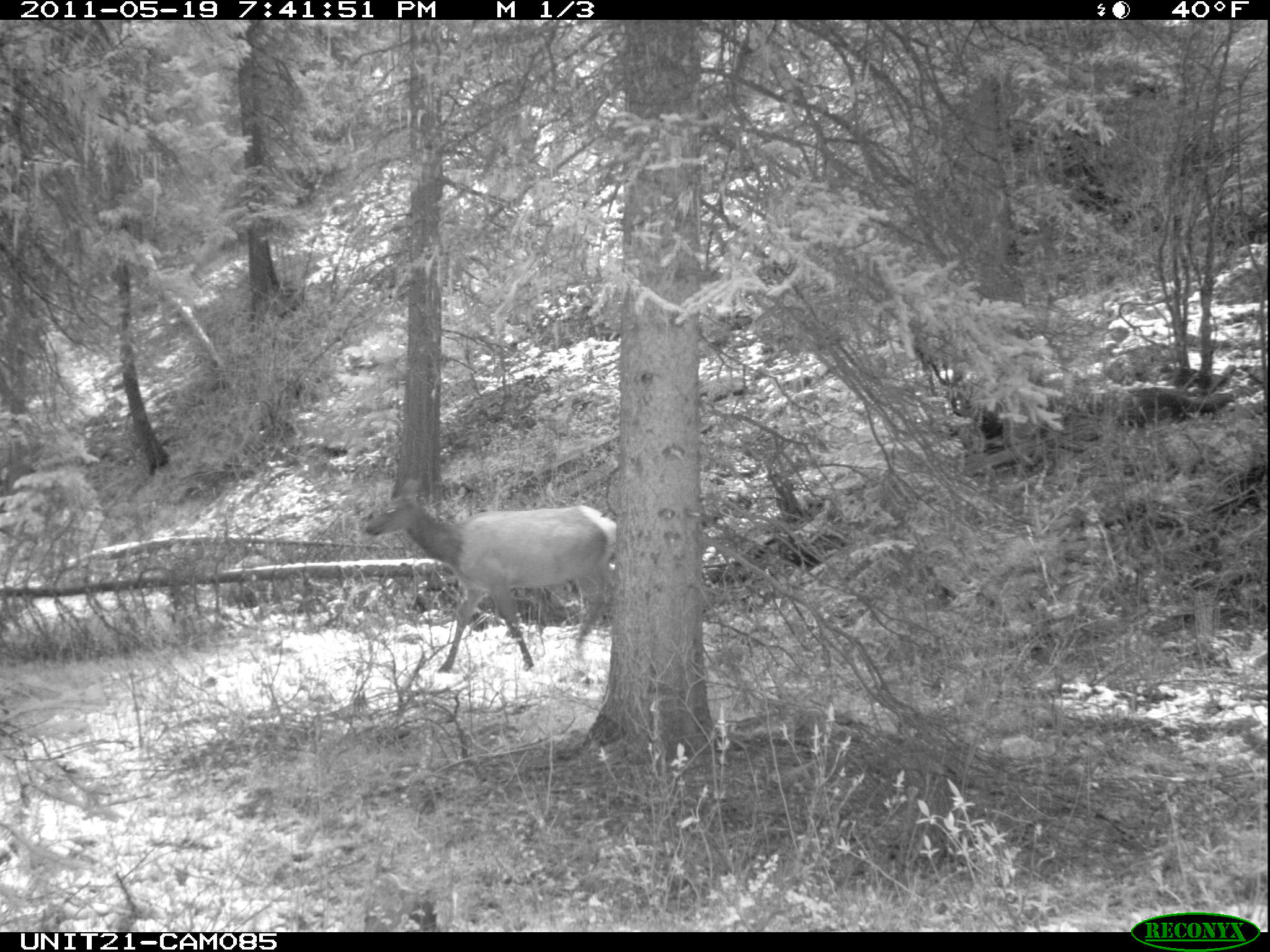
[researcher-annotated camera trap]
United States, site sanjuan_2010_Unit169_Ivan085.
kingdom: Animalia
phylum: Chordata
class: Mammalia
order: Artiodactyla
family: Cervidae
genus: Cervus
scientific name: Cervus elaphus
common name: red deer